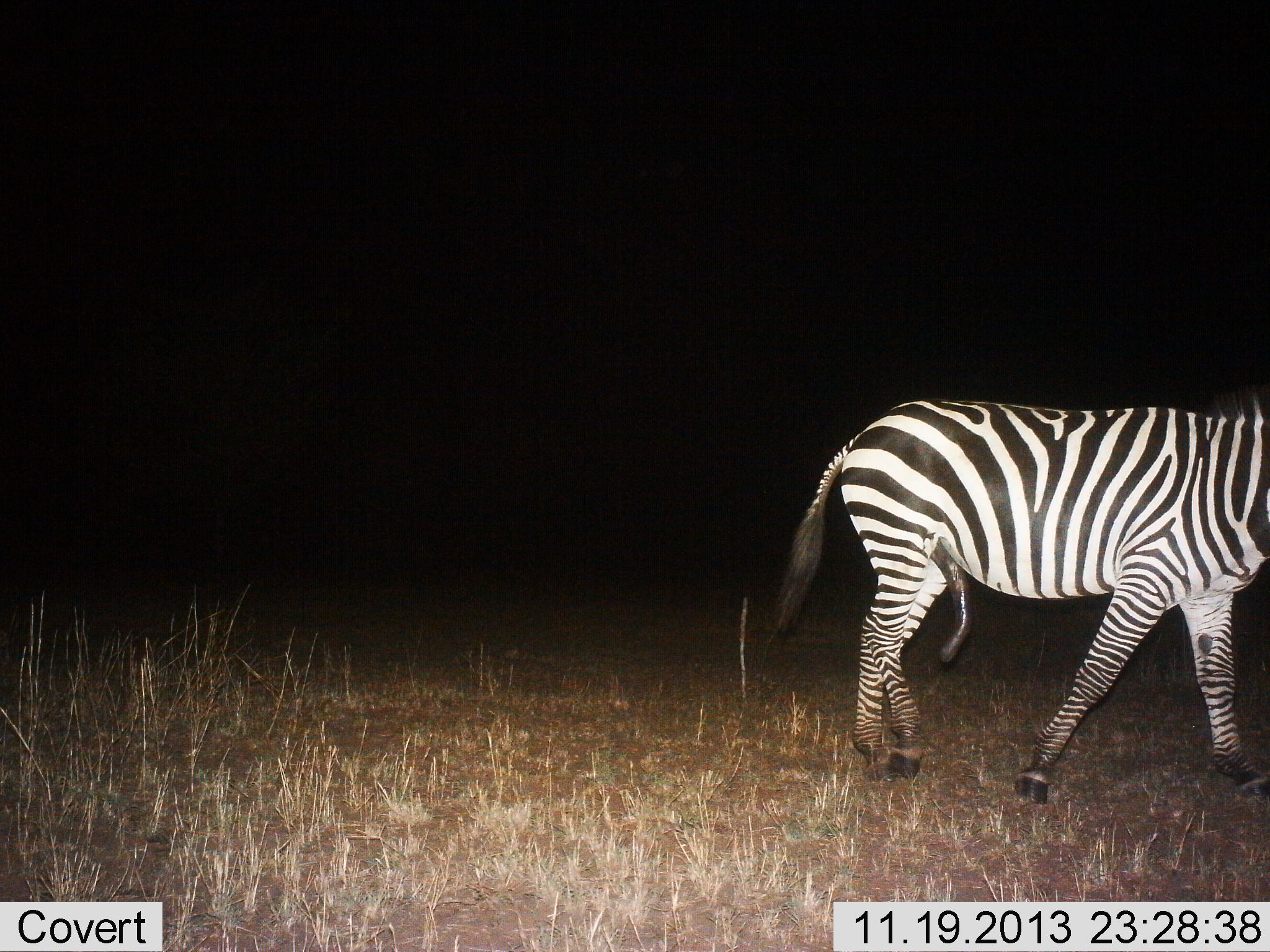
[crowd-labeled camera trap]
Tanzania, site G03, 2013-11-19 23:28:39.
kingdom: Animalia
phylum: Chordata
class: Mammalia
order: Perissodactyla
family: Equidae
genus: Equus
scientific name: Equus quagga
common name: plains zebra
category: zebra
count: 1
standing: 50%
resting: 0%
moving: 50%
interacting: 10%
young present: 0%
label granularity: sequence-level